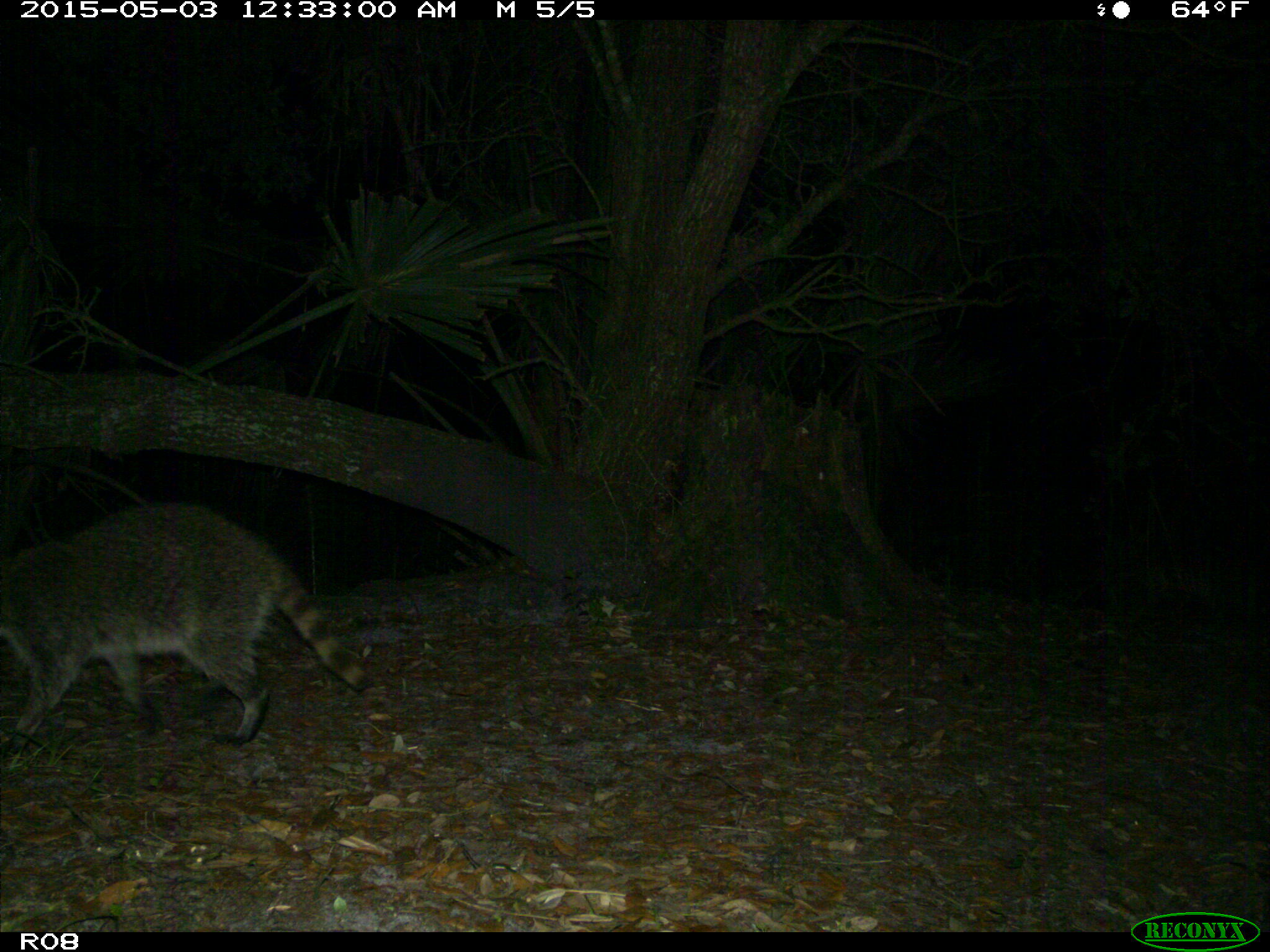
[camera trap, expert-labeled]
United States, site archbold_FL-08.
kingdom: Animalia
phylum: Chordata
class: Mammalia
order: Carnivora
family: Procyonidae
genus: Procyon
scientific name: Procyon lotor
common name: common raccoon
Procyon lotor (common raccoon).